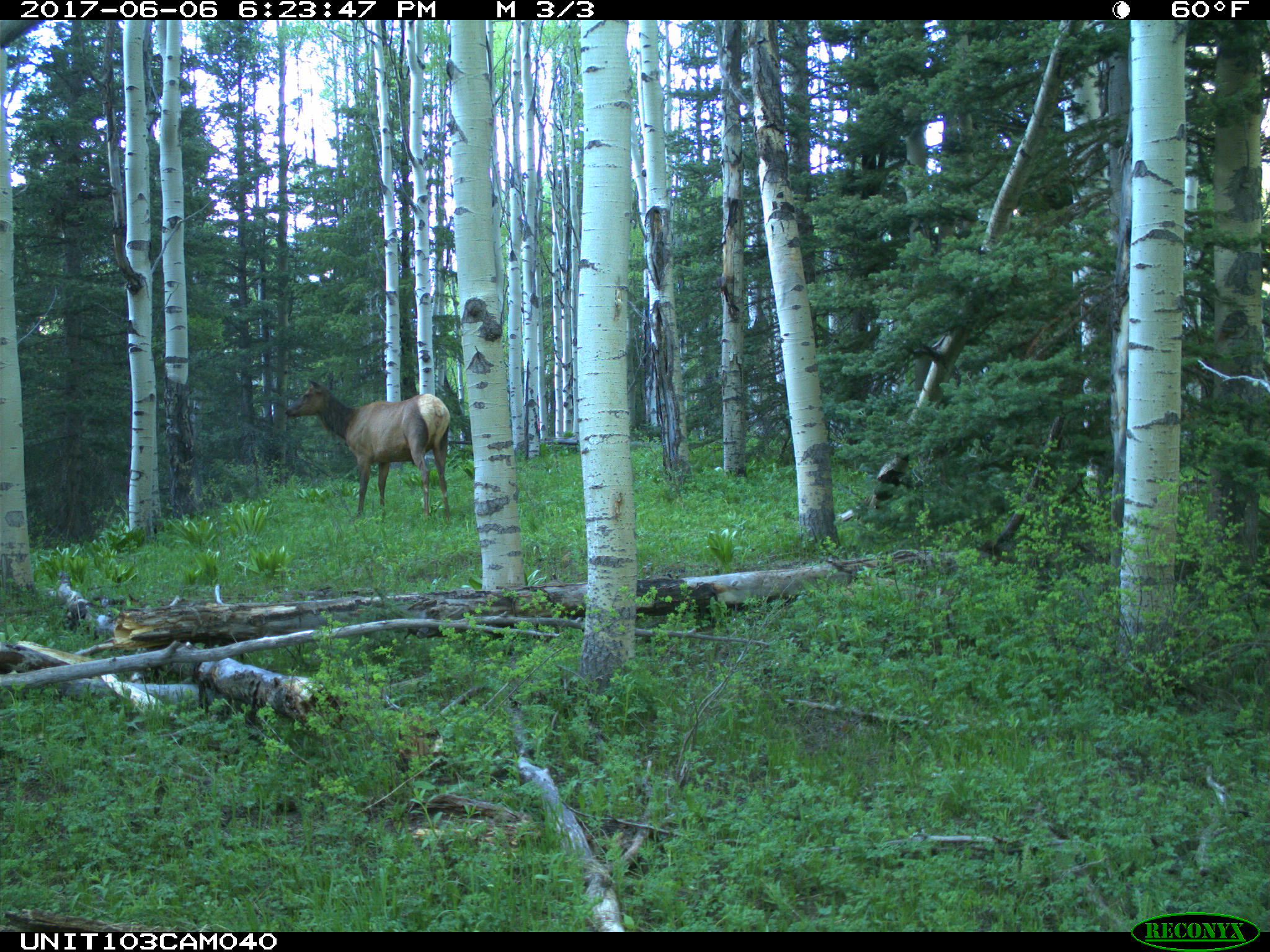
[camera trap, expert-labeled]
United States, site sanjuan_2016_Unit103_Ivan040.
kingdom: Animalia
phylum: Chordata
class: Mammalia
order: Artiodactyla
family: Cervidae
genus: Cervus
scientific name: Cervus elaphus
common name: red deer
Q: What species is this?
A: Cervus elaphus (red deer).